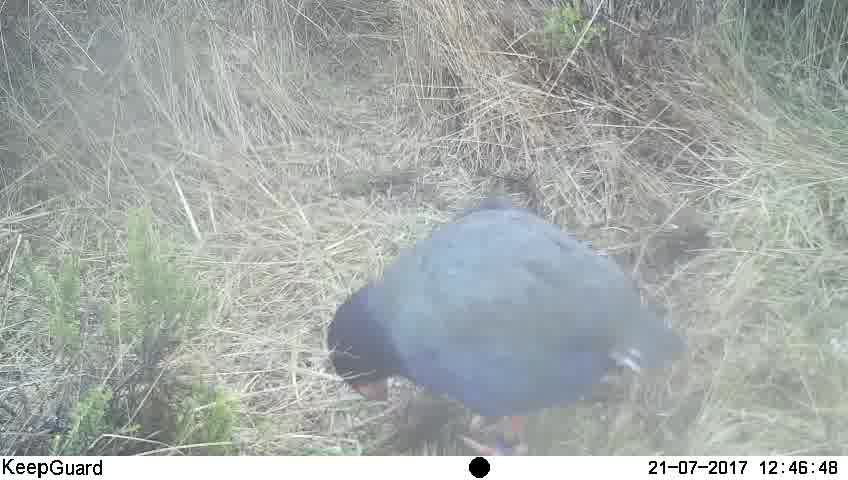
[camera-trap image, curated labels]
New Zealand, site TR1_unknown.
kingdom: Animalia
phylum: Chordata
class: Aves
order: Gruiformes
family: Rallidae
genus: Porphyrio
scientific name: Porphyrio mantelli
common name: takahe